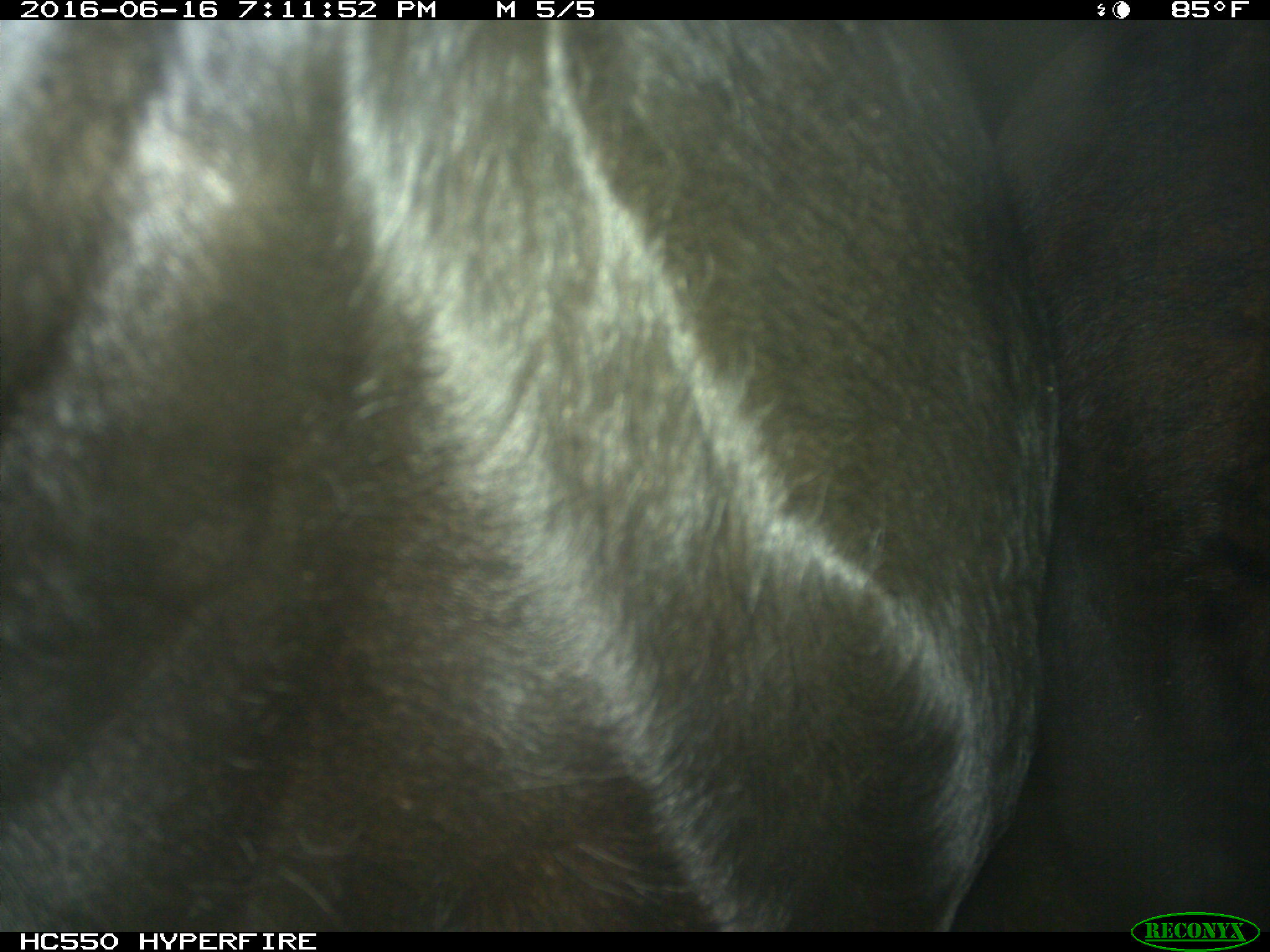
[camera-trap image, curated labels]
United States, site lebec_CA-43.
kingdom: Animalia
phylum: Chordata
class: Mammalia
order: Artiodactyla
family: Bovidae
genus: Bos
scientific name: Bos taurus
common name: domestic cow